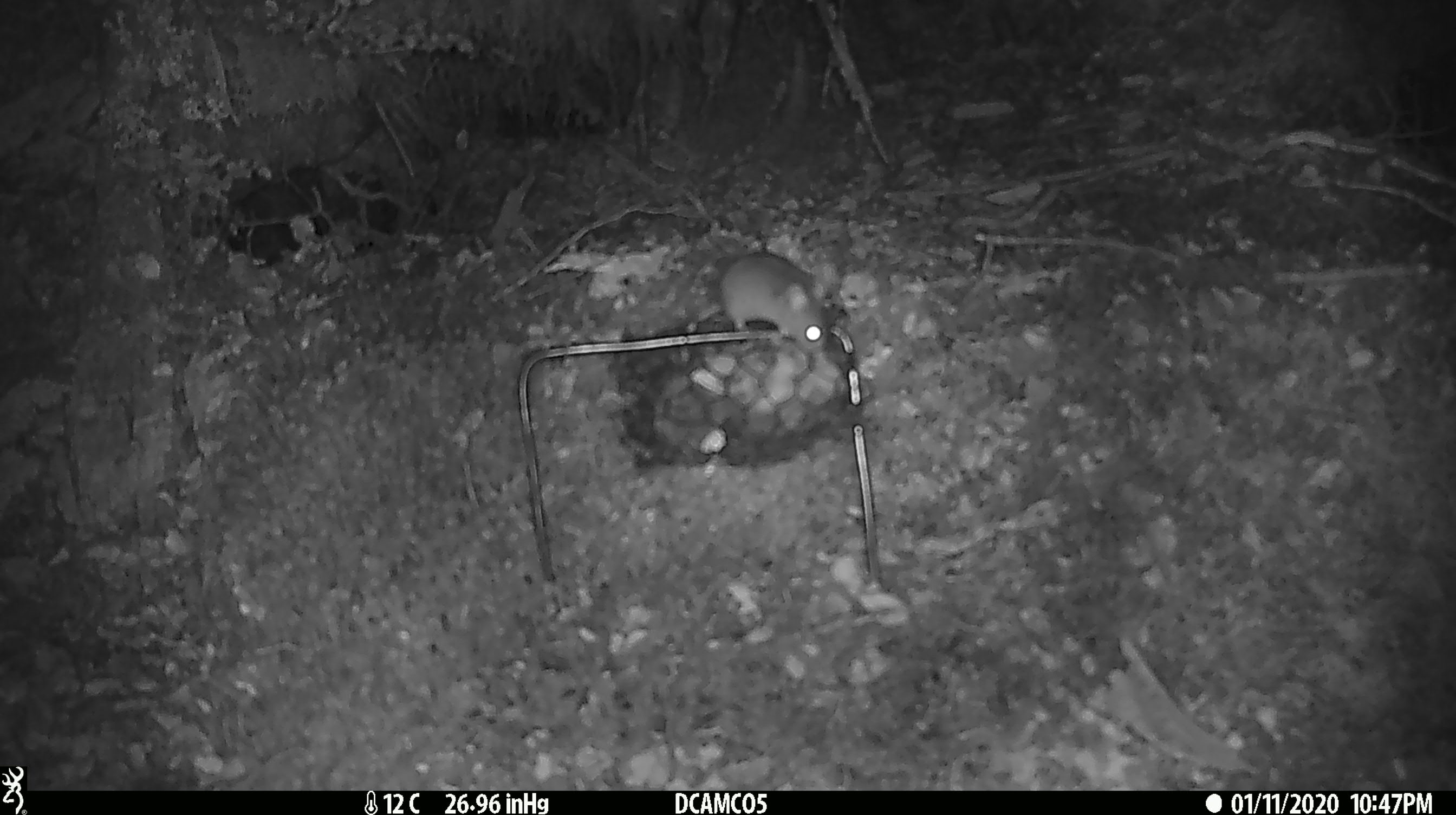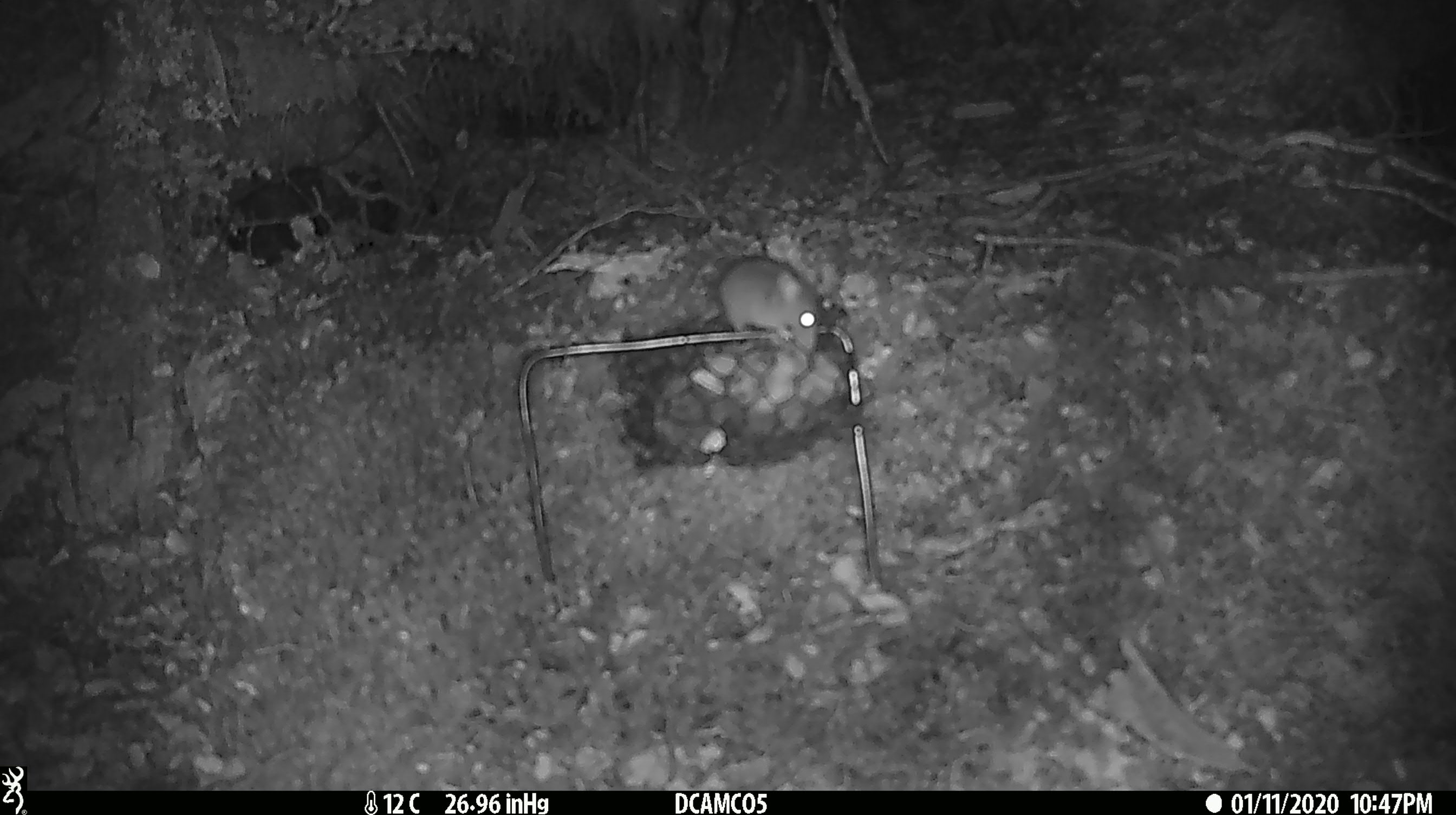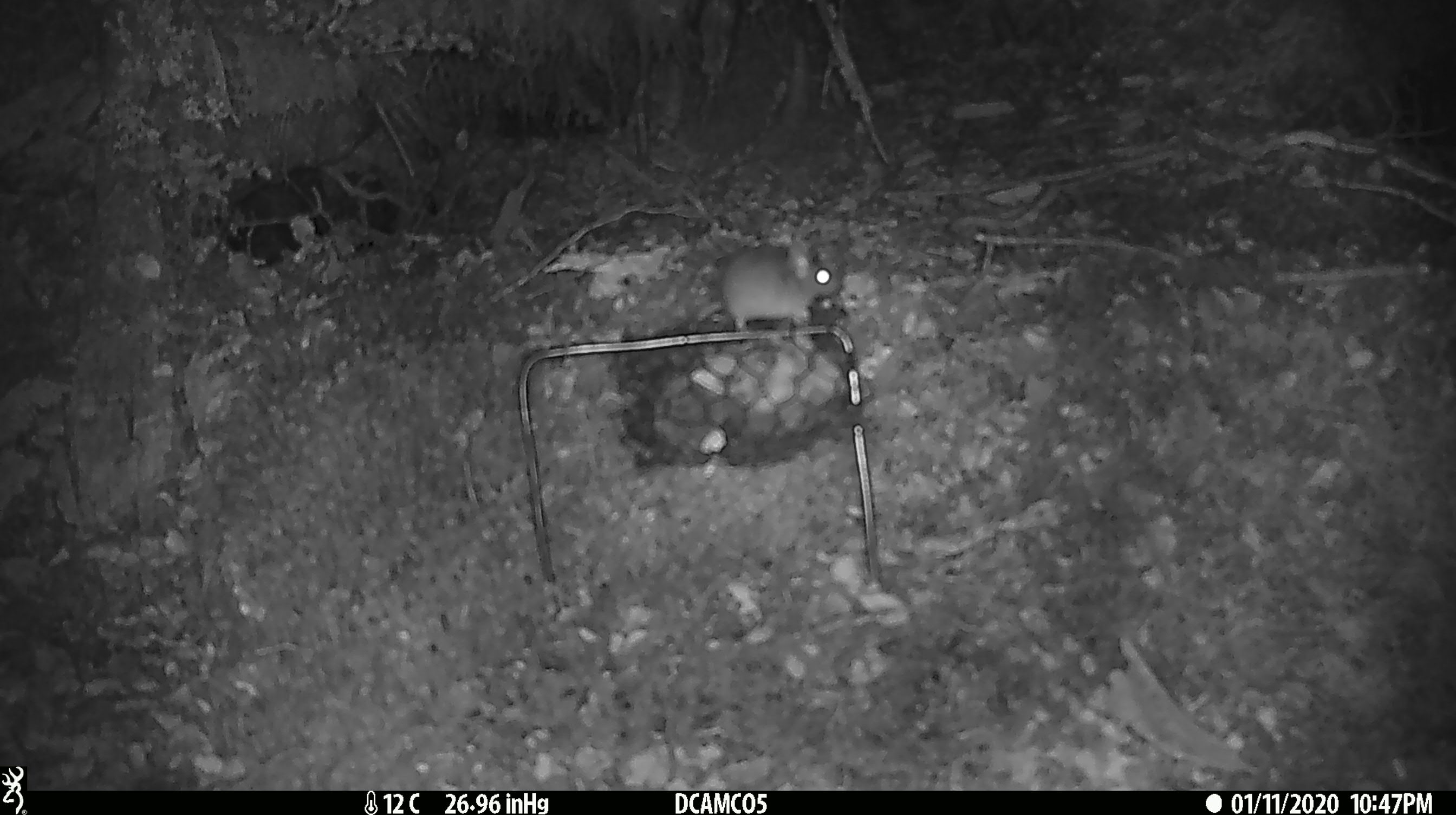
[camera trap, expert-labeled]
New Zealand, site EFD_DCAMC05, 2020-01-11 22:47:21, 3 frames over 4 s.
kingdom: Animalia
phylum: Chordata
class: Mammalia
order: Rodentia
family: Muridae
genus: Mus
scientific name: Mus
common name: mouse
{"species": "mouse (Mus)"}